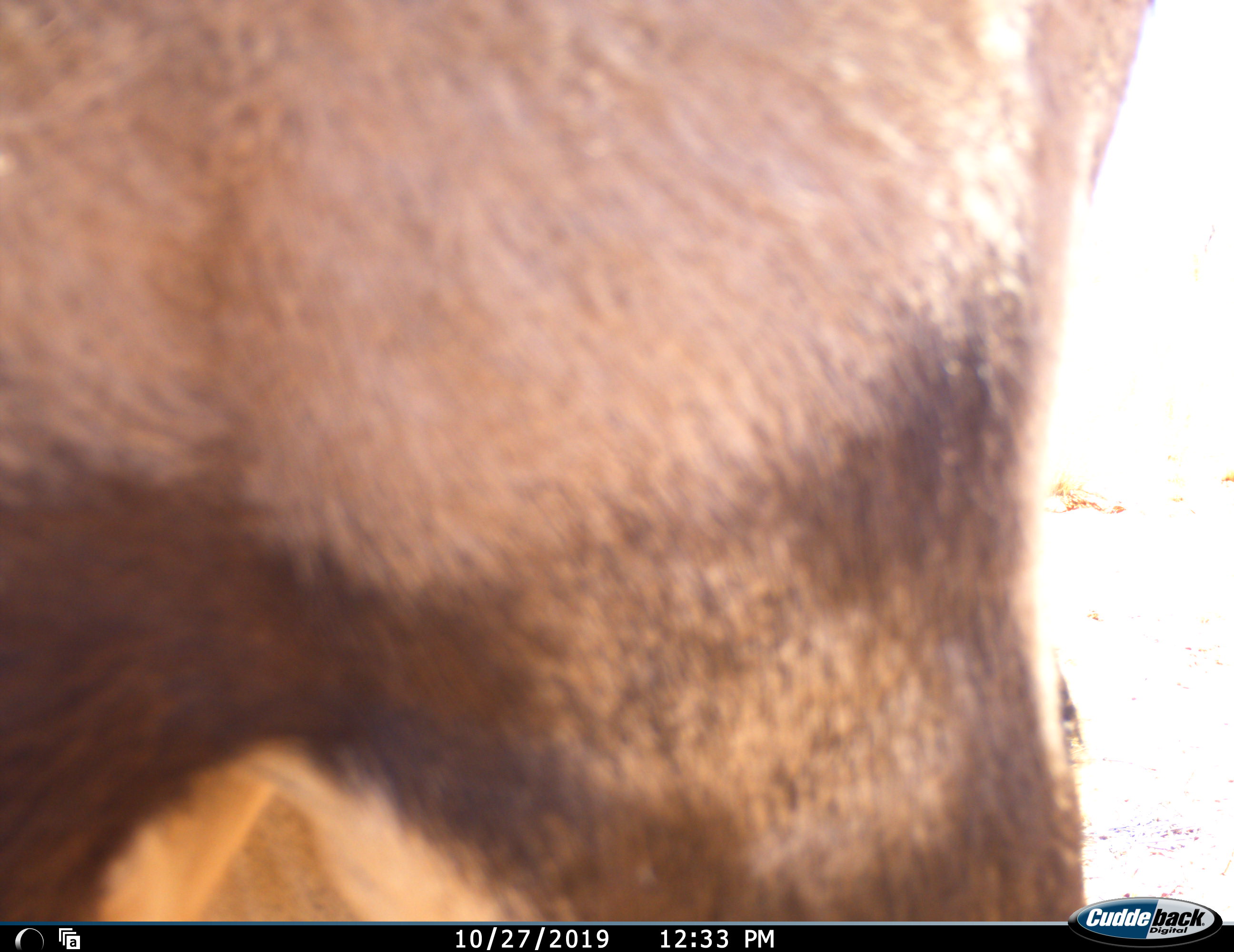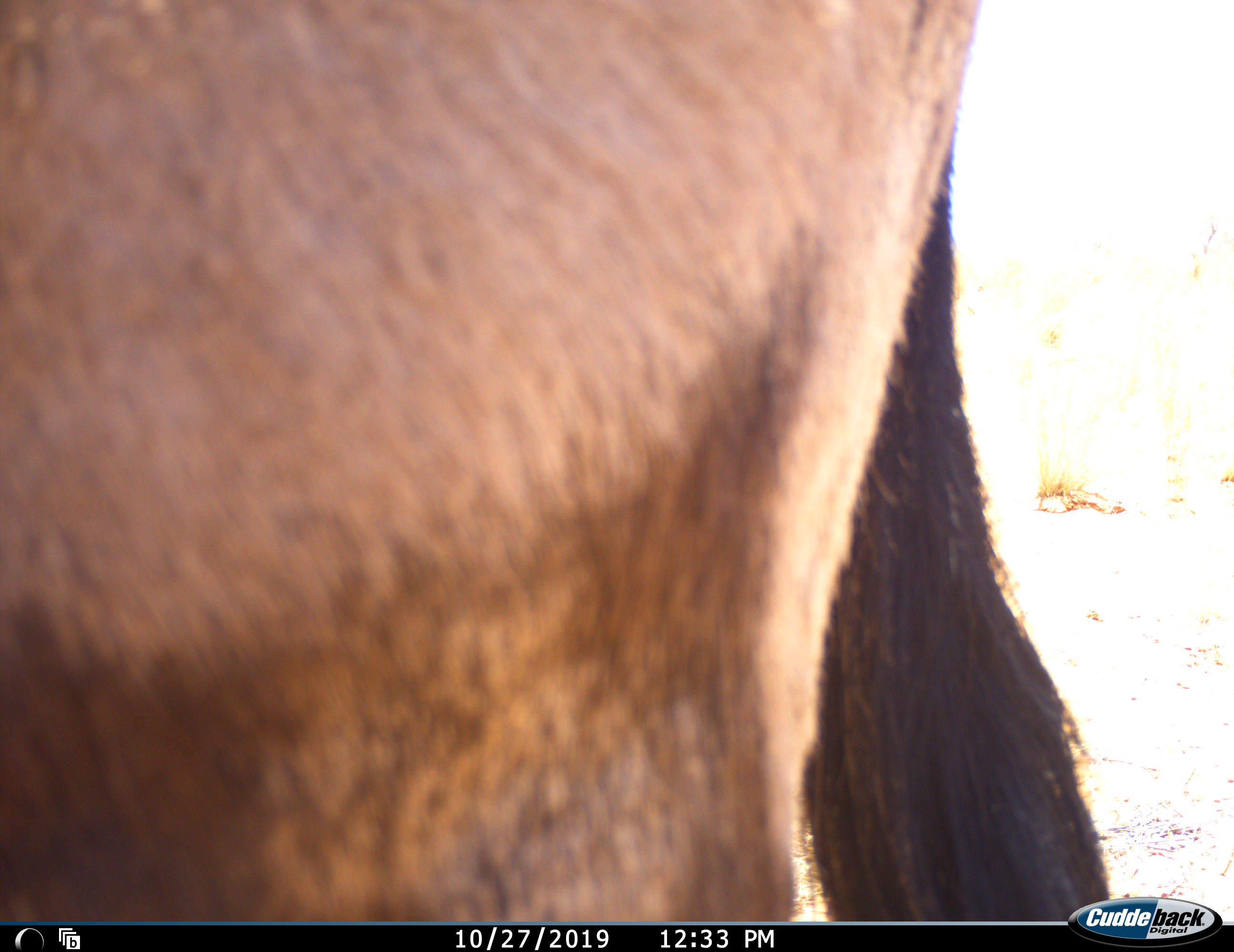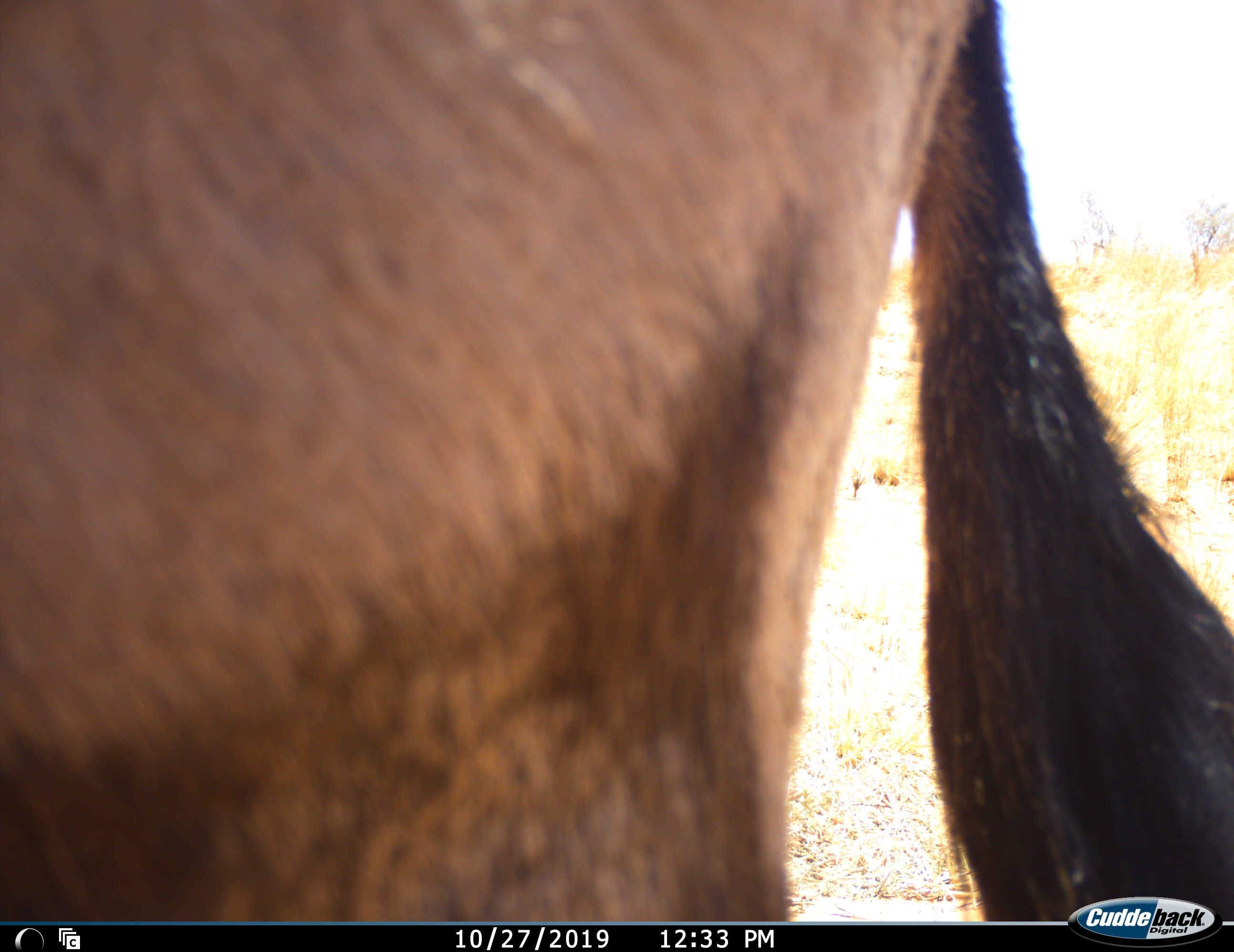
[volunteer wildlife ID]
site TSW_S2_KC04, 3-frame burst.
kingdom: Animalia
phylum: Chordata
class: Mammalia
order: Artiodactyla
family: Bovidae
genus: Oryx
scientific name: Oryx gazella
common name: gemsbok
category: oryx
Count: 1.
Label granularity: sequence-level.